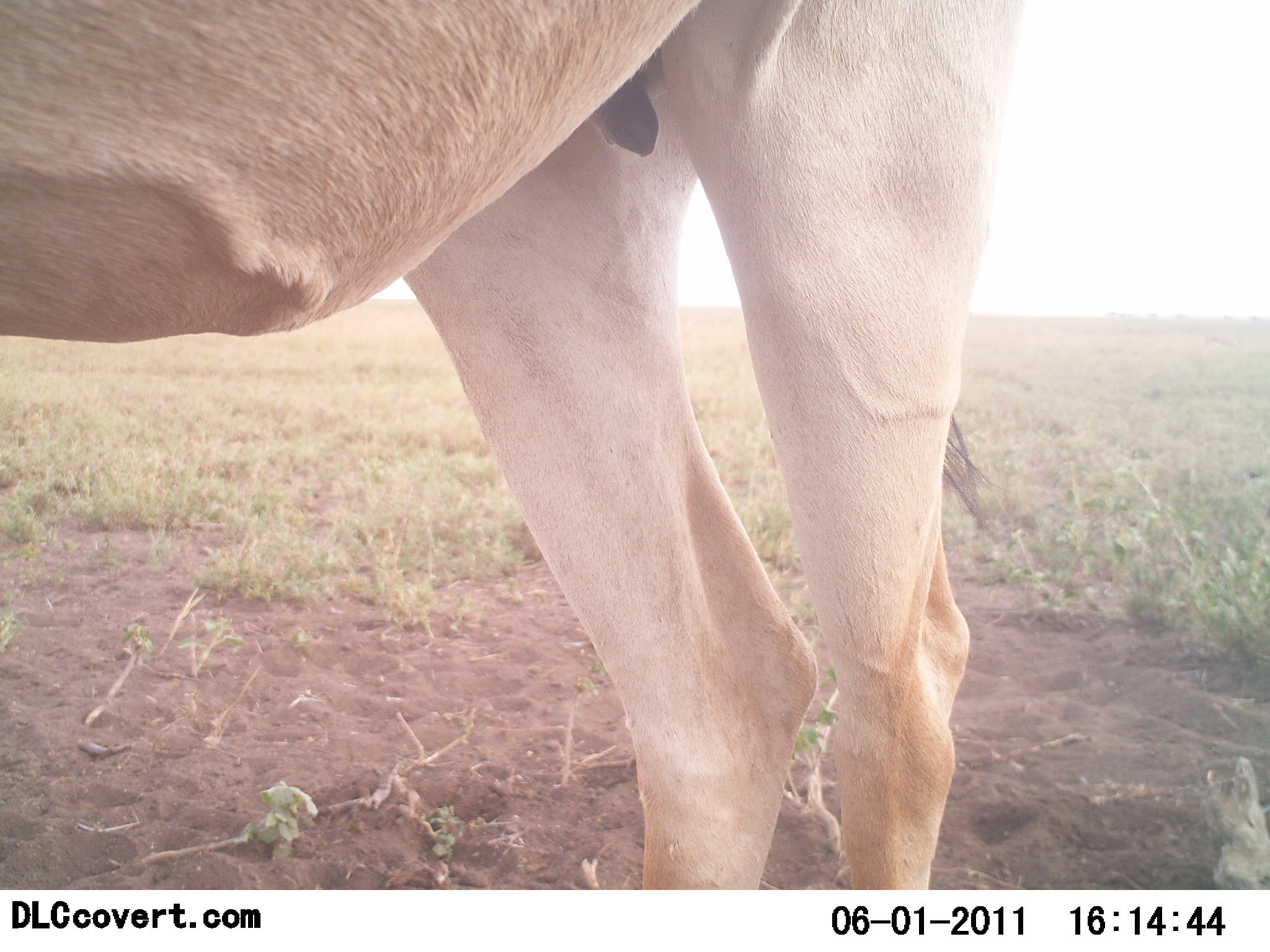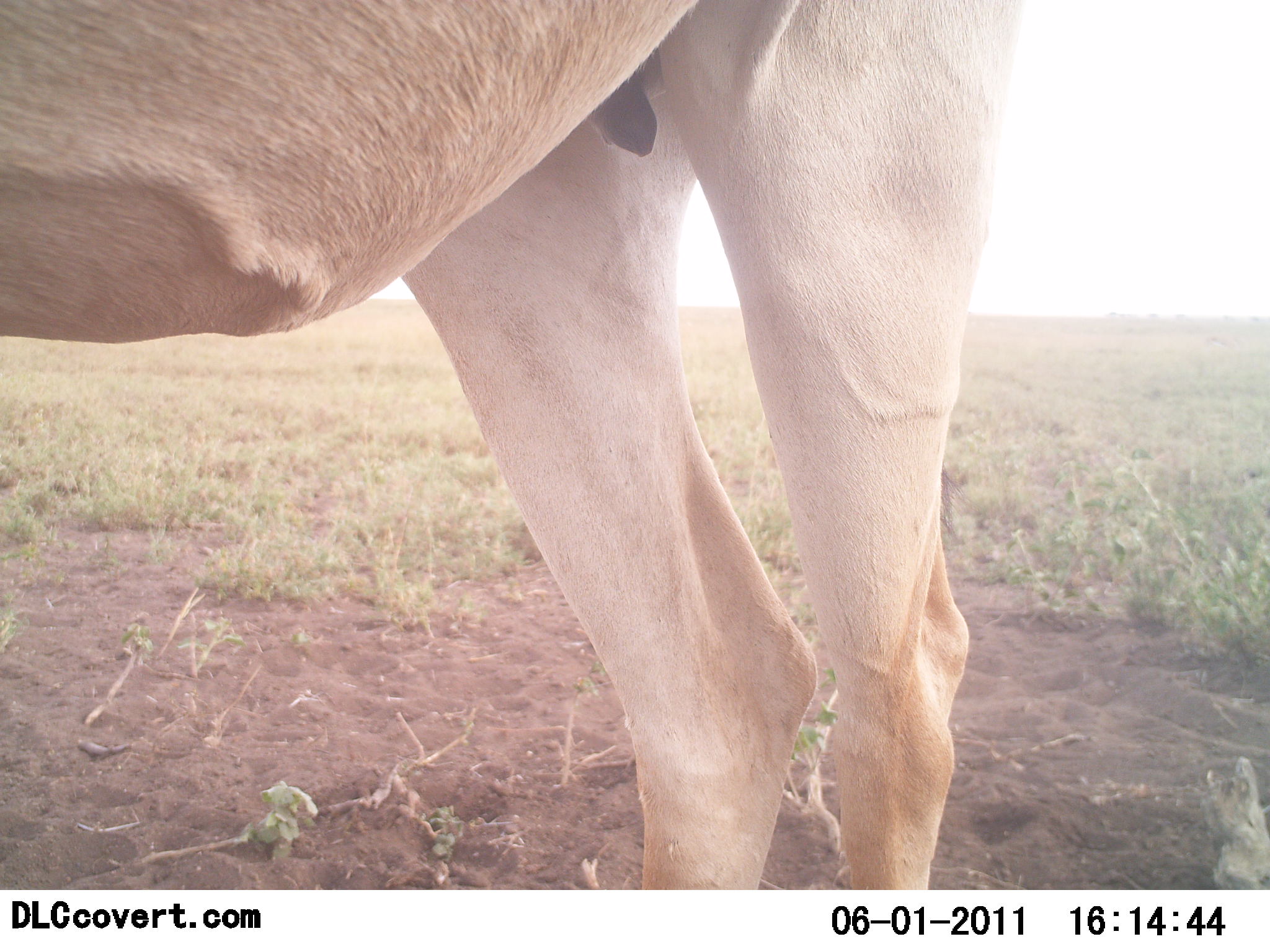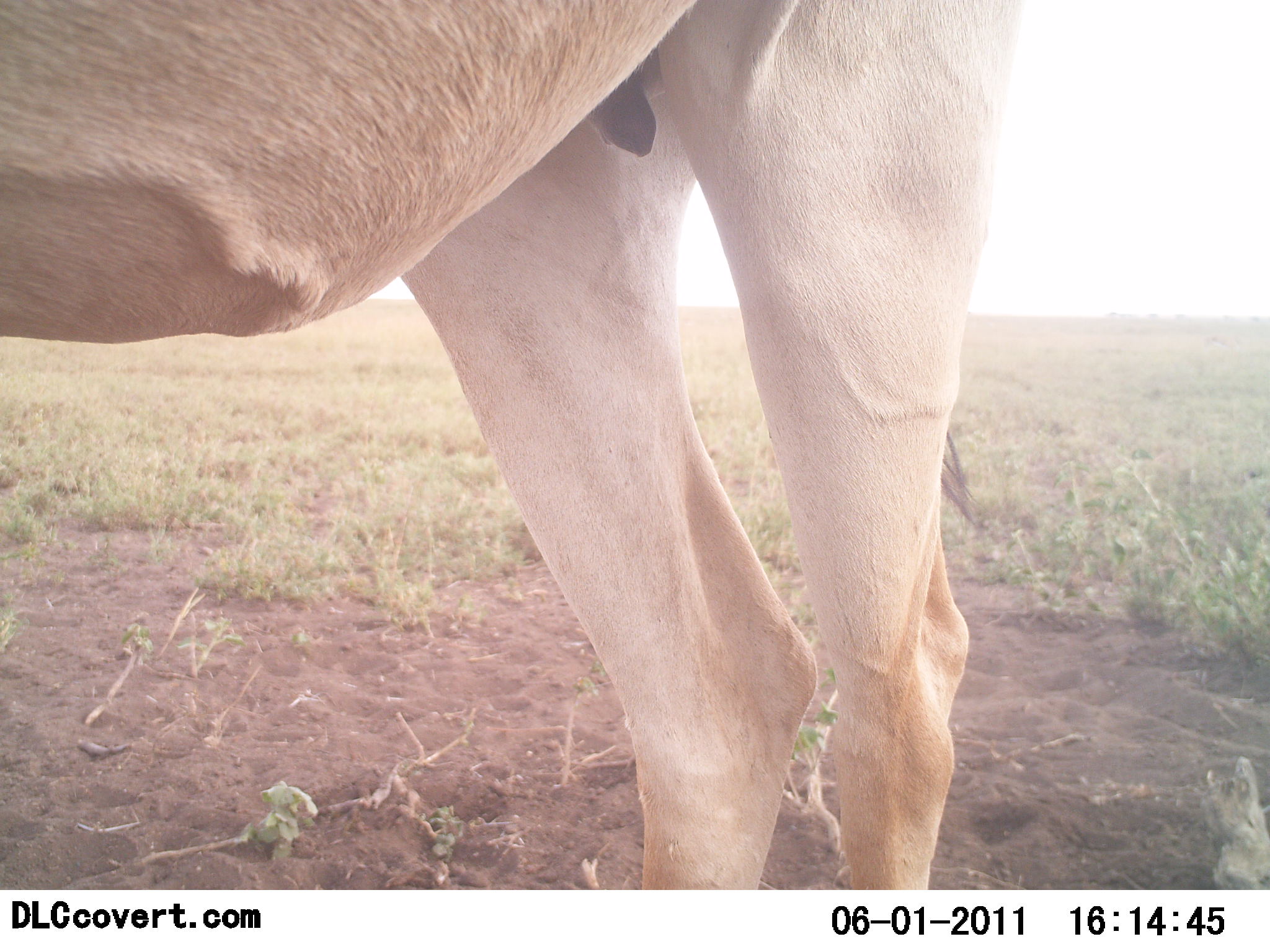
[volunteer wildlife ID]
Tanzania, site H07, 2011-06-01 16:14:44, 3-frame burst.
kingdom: Animalia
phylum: Chordata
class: Mammalia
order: Artiodactyla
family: Bovidae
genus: Alcelaphus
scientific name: Alcelaphus buselaphus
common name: hartebeest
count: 1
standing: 88%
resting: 12%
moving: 0%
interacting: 0%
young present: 0%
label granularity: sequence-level